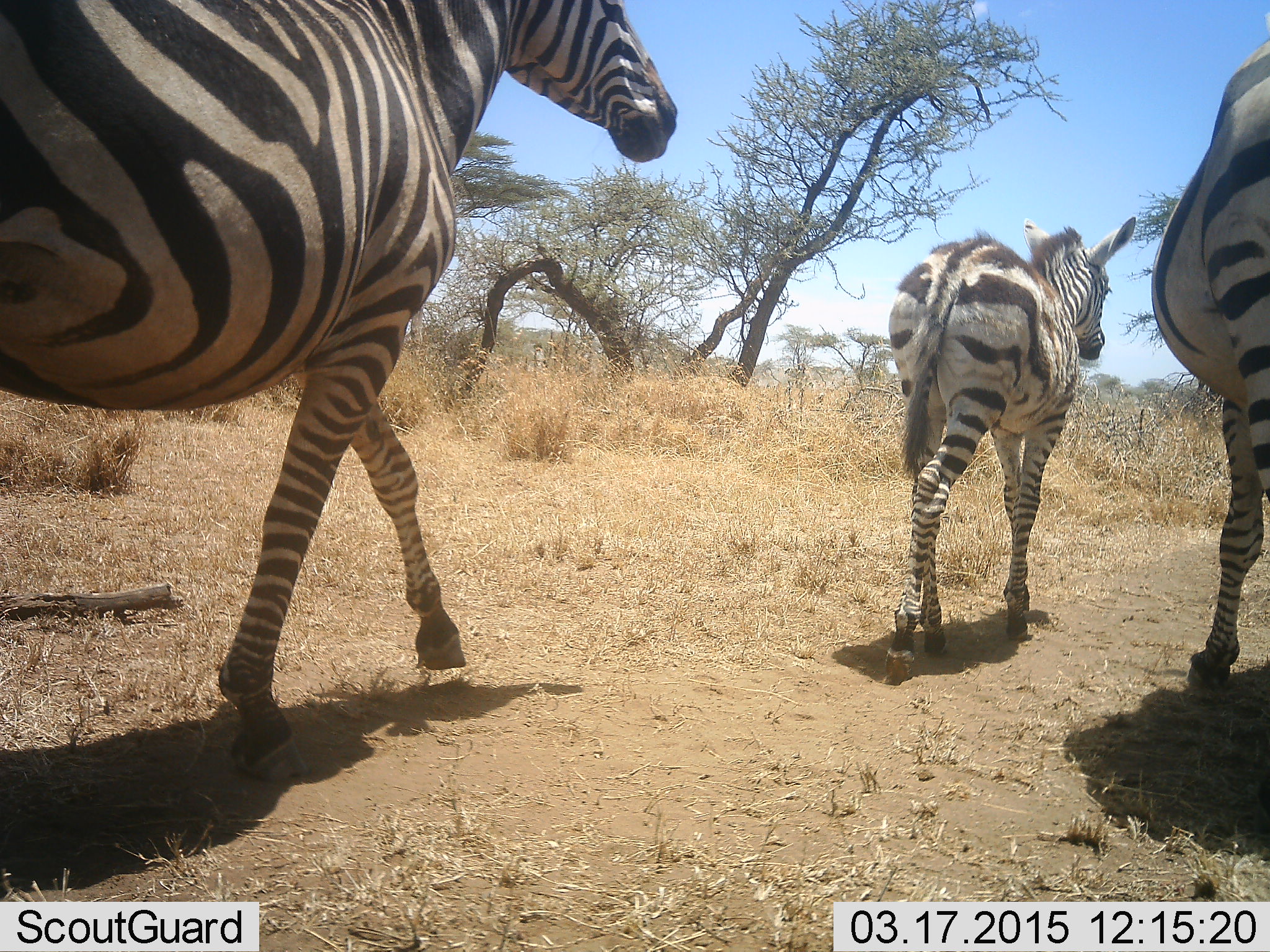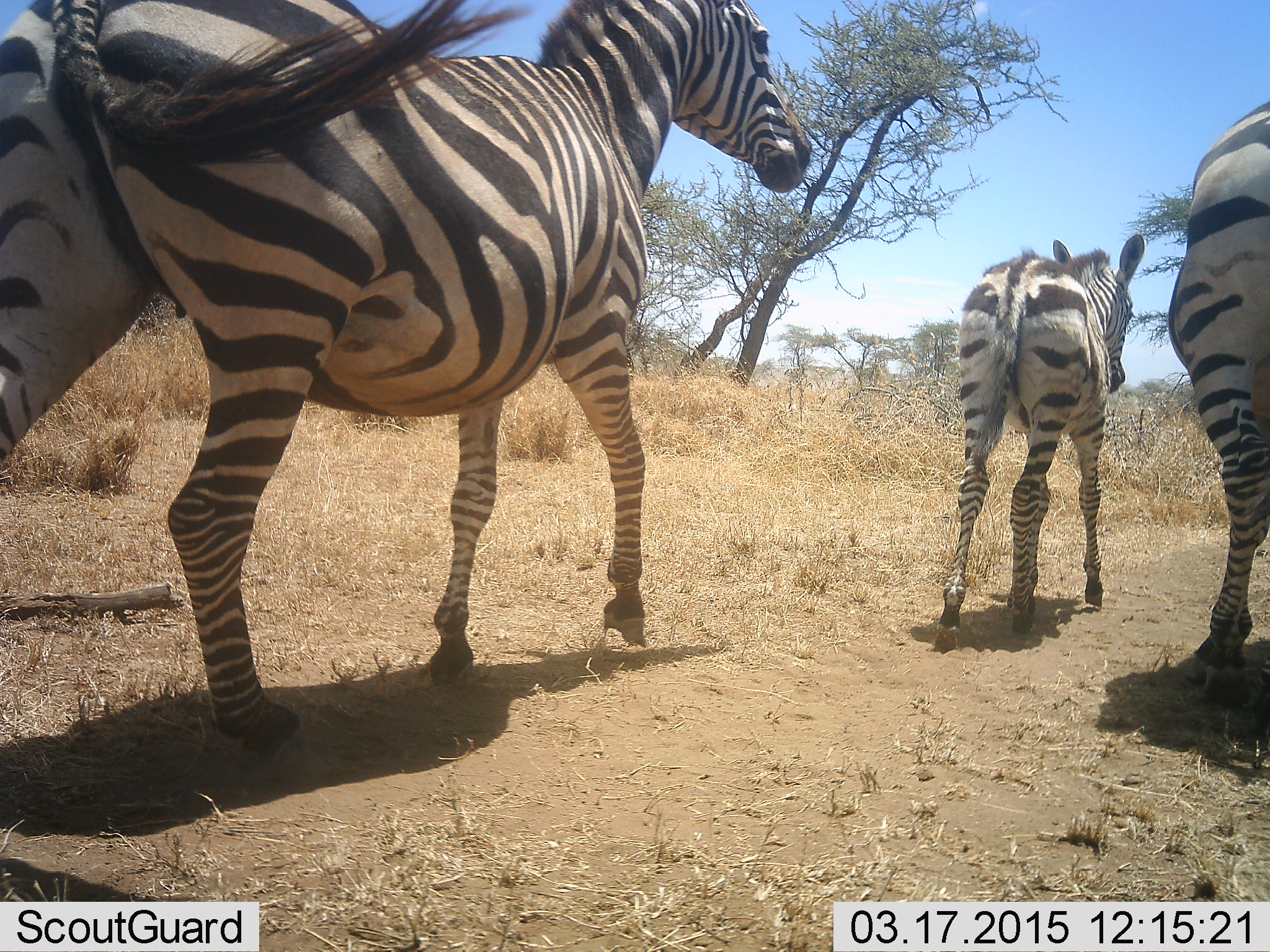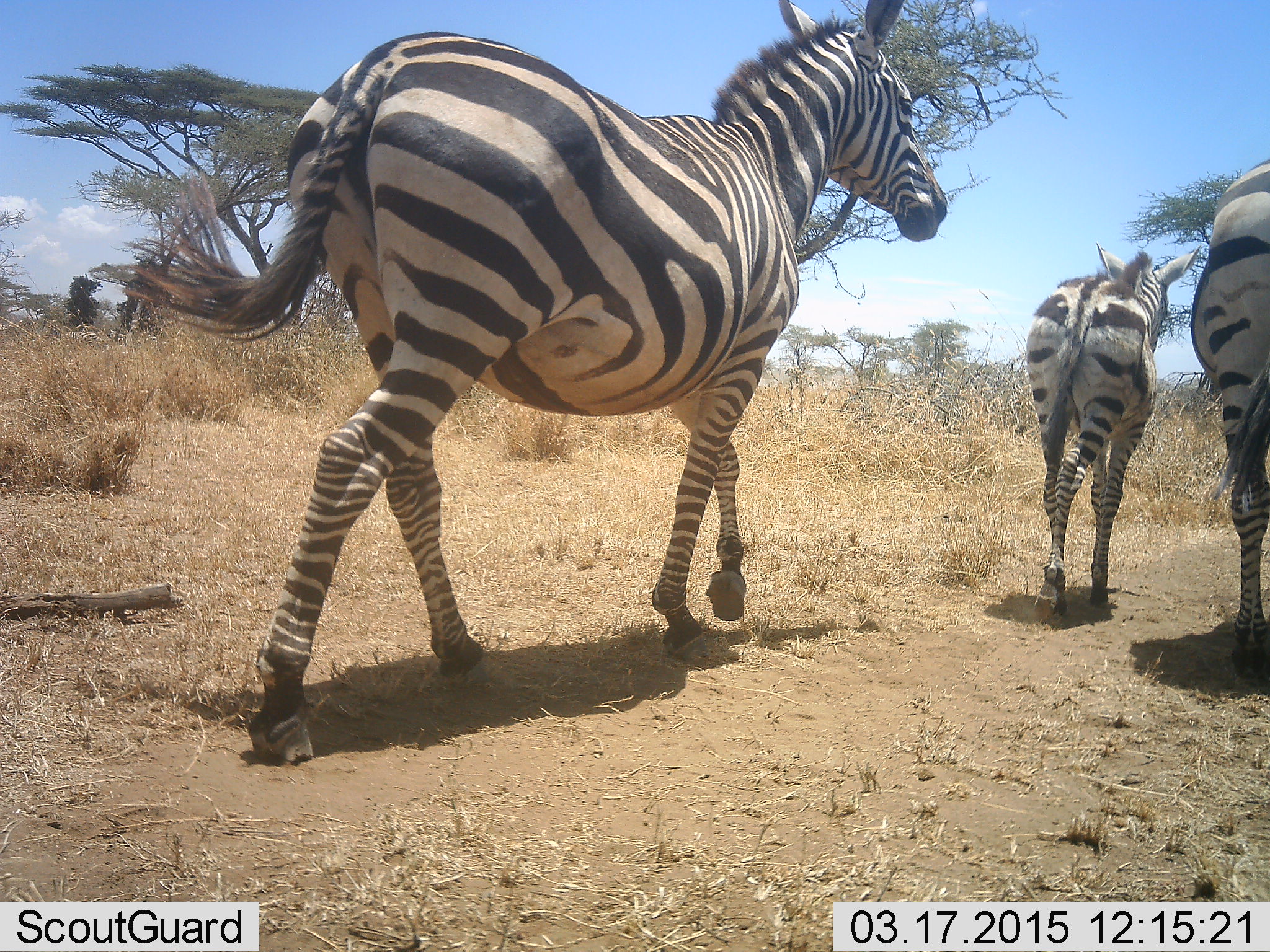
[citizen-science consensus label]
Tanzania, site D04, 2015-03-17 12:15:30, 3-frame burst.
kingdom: Animalia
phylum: Chordata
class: Mammalia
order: Perissodactyla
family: Equidae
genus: Equus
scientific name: Equus quagga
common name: plains zebra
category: zebra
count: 3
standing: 30%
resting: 0%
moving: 90%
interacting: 0%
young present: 60%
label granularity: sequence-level